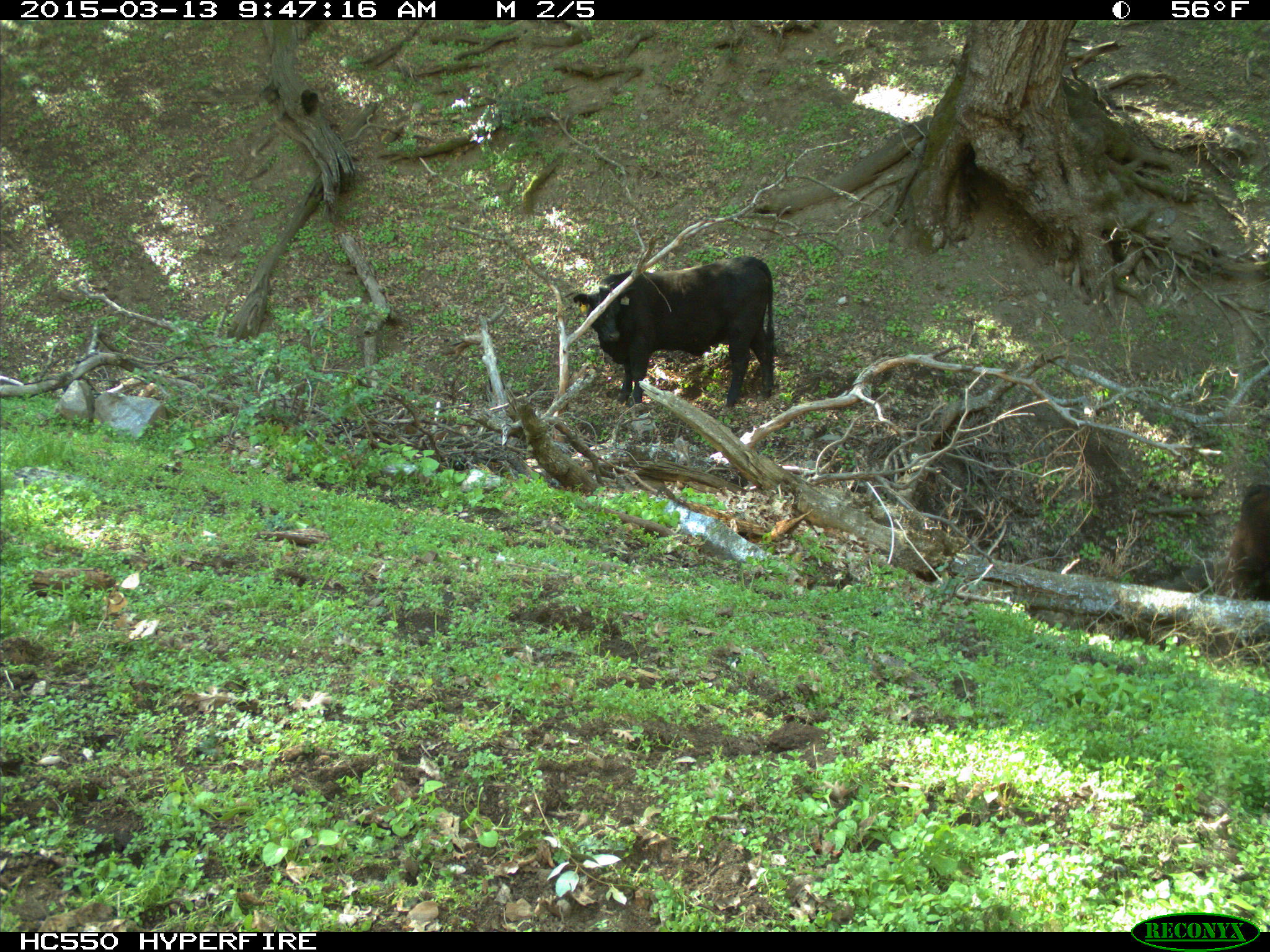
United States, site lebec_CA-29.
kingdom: Animalia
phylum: Chordata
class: Mammalia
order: Artiodactyla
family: Bovidae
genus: Bos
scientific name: Bos taurus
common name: domestic cow